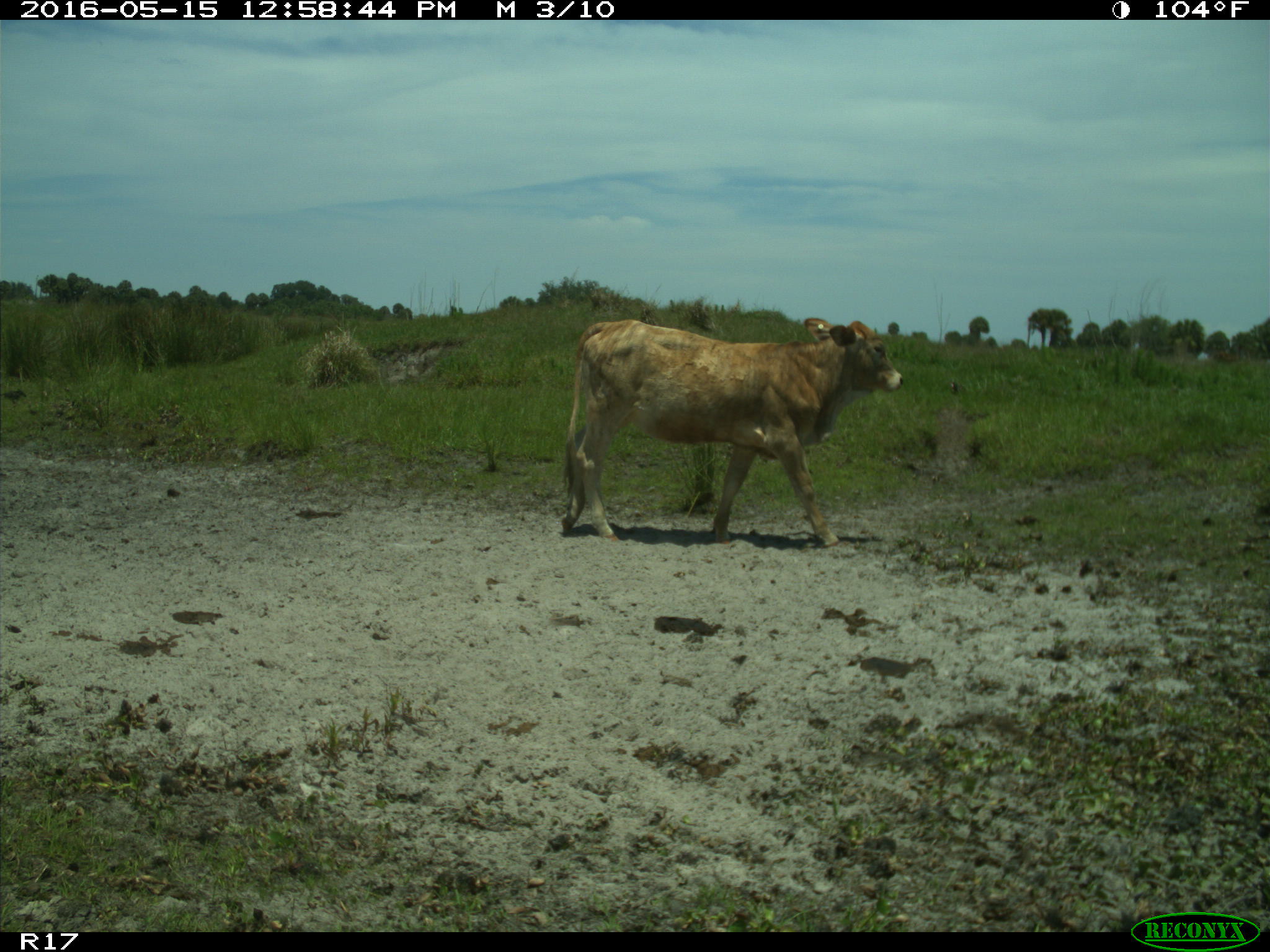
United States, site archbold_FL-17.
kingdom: Animalia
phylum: Chordata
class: Mammalia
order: Artiodactyla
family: Bovidae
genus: Bos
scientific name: Bos taurus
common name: domestic cow